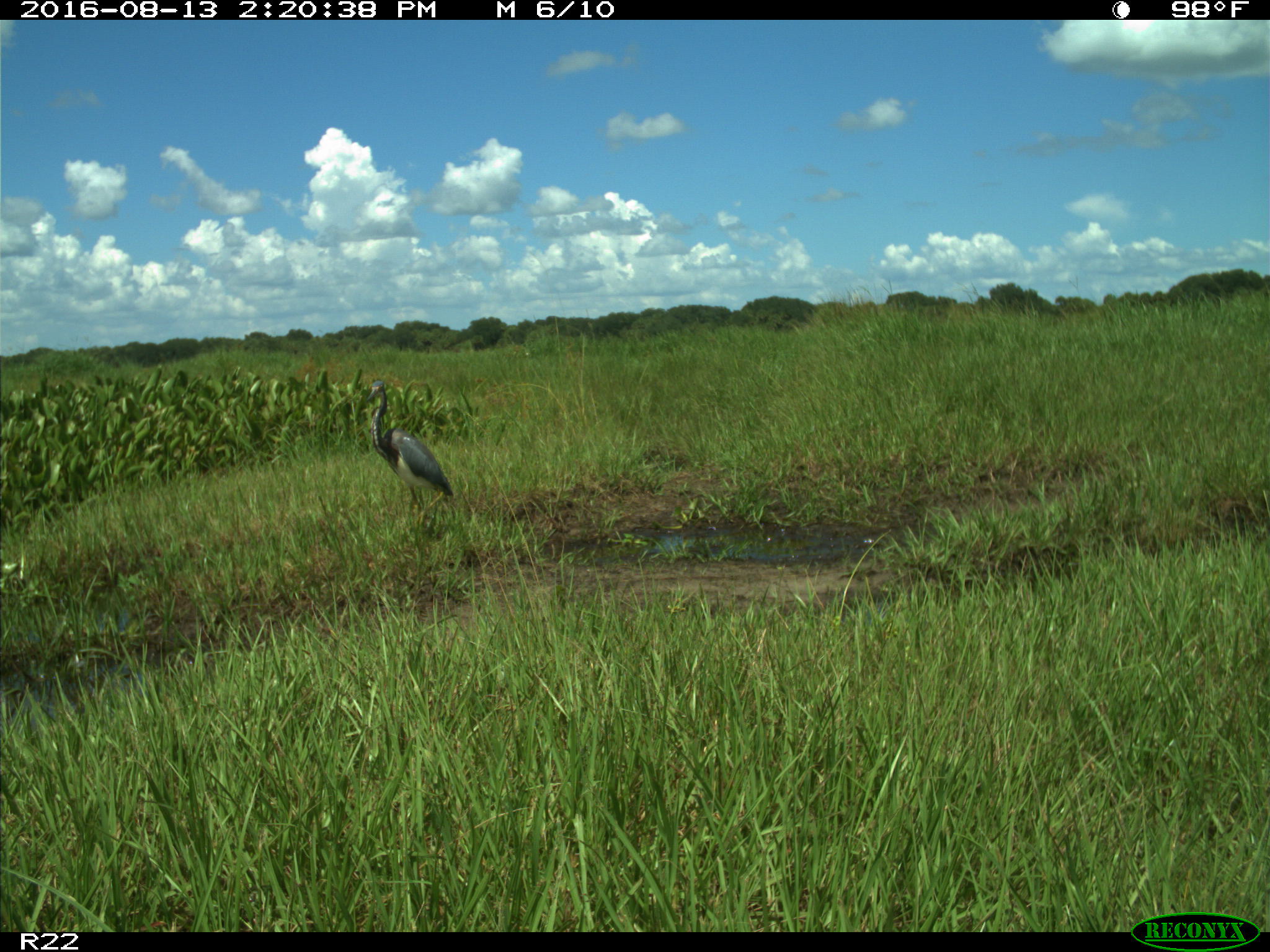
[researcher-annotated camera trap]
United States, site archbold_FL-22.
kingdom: Animalia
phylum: Chordata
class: Aves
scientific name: Aves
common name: birds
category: unidentified bird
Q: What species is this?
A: Unidentified bird (birds) (Aves).